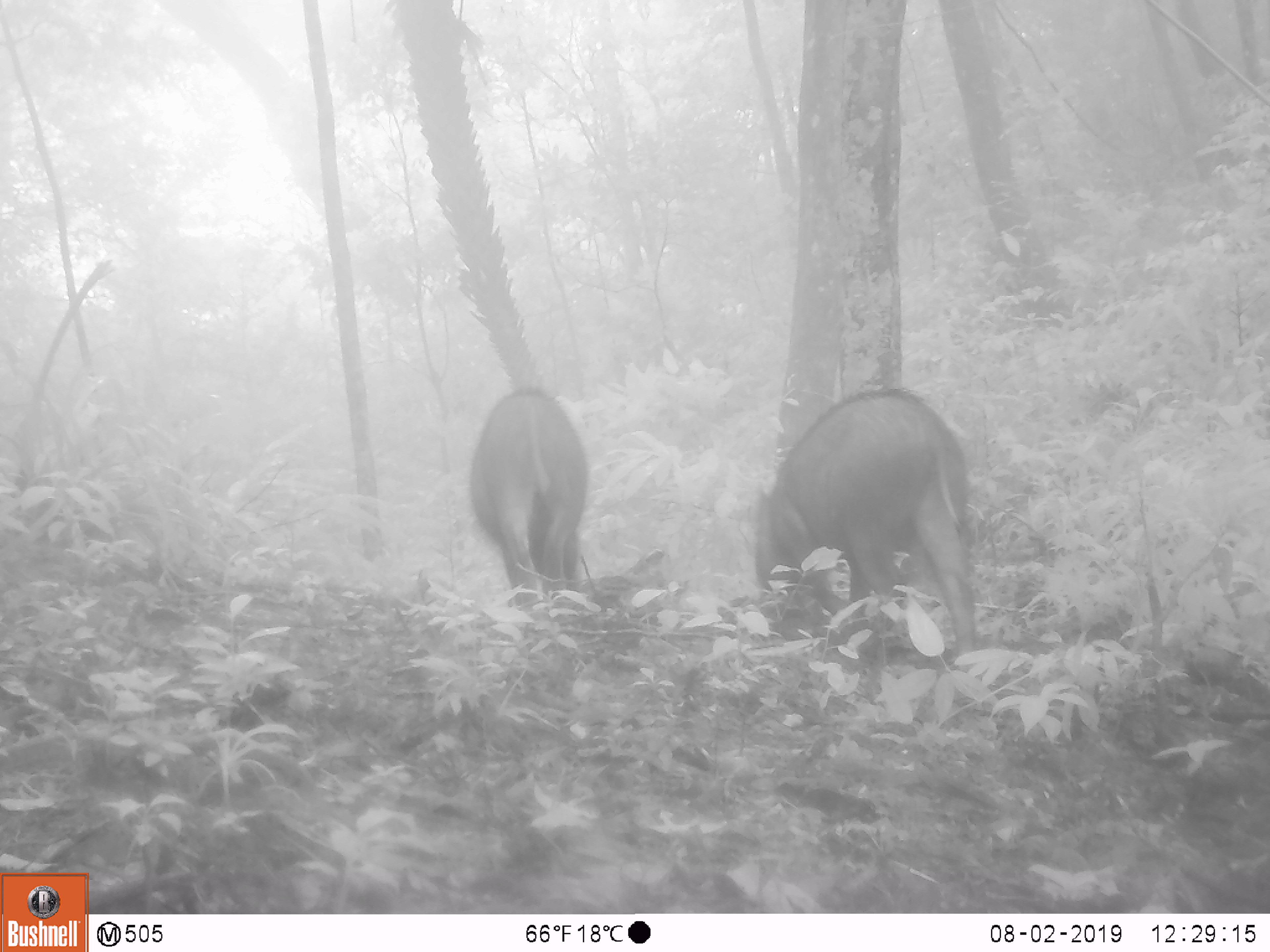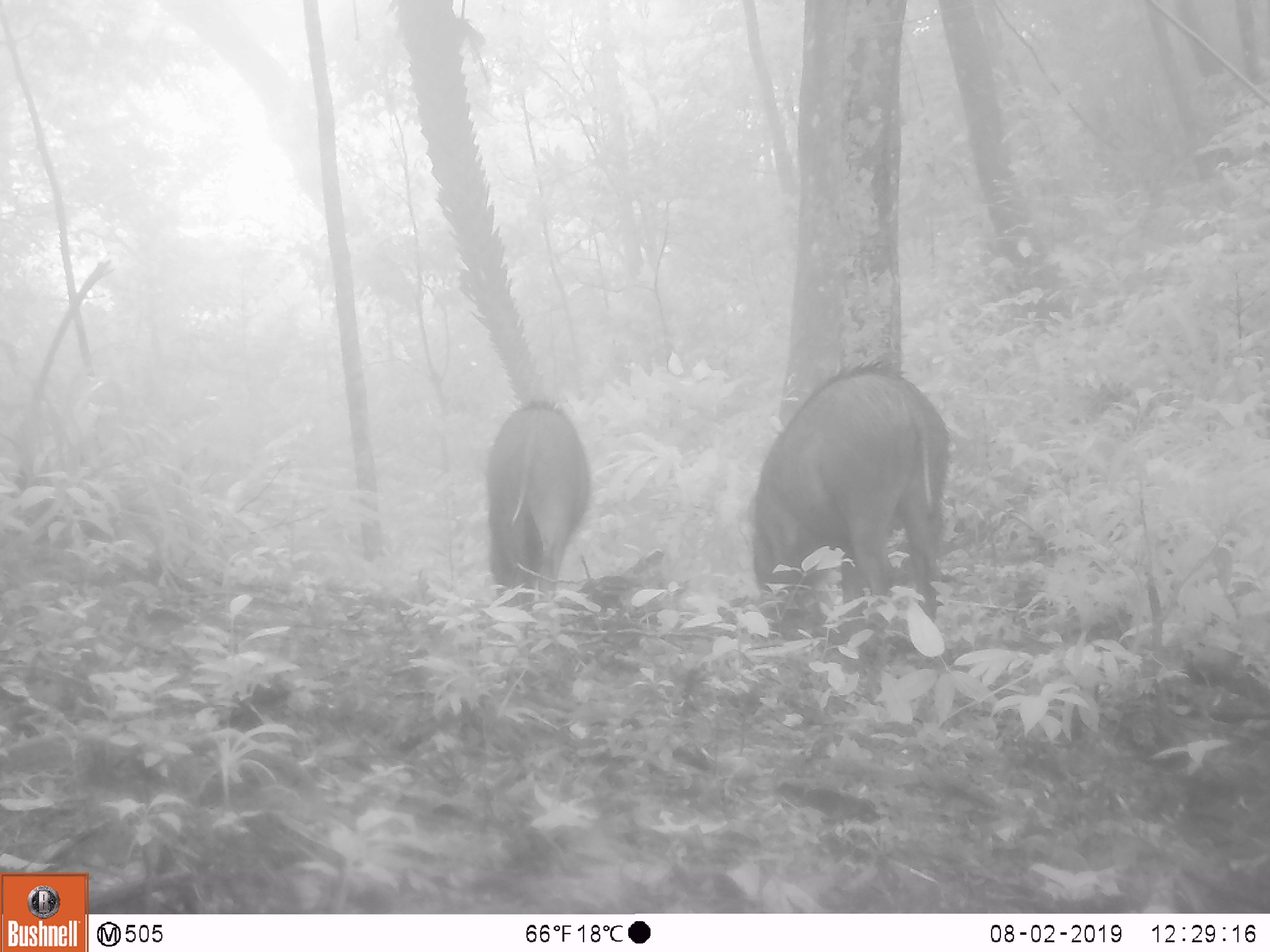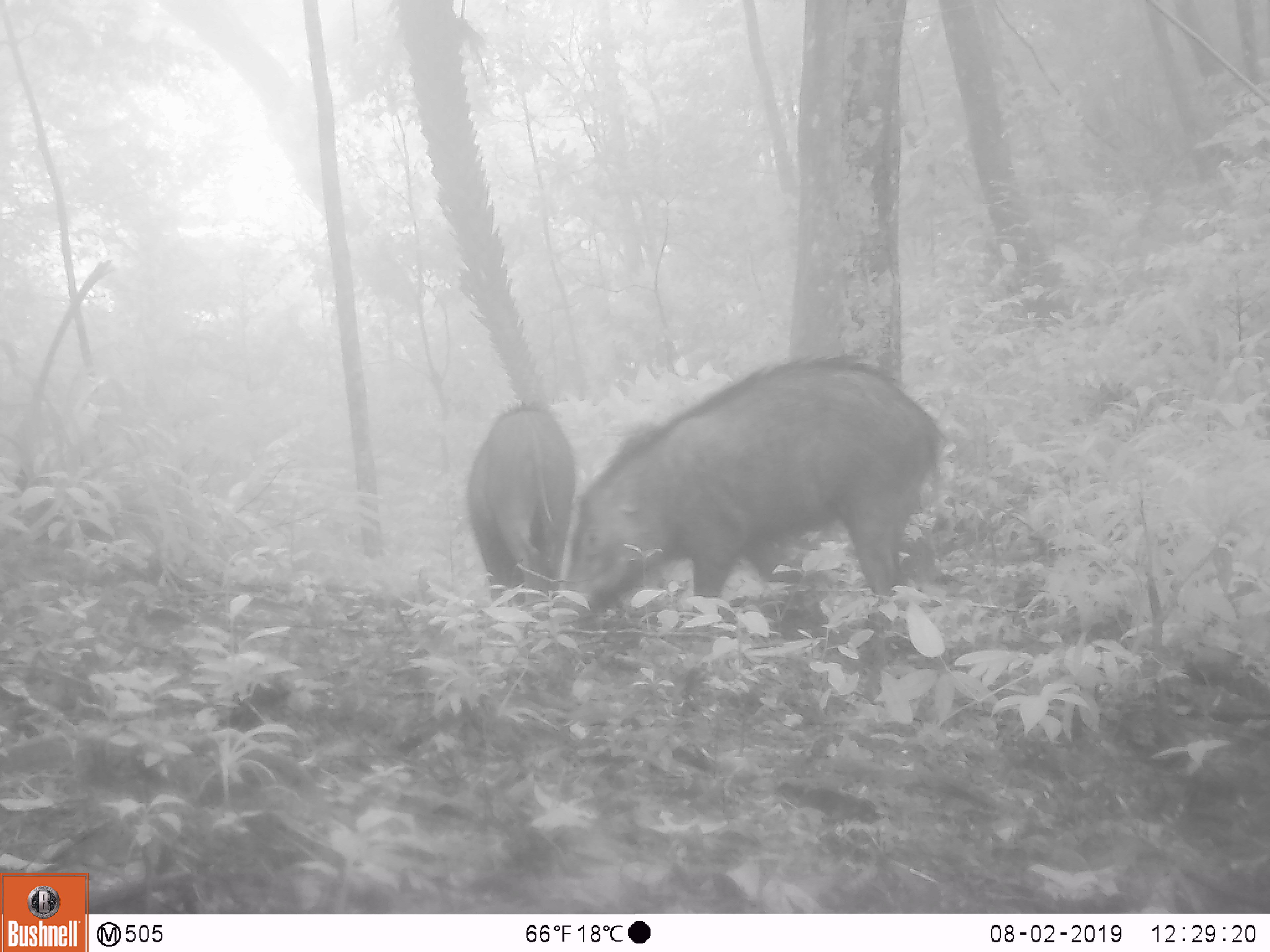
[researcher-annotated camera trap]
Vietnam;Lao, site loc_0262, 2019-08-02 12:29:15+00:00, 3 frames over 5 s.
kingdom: Animalia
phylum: Chordata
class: Mammalia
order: Artiodactyla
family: Suidae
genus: Sus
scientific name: Sus scrofa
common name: eurasian wild pig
Eurasian wild pig (Sus scrofa). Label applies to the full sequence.